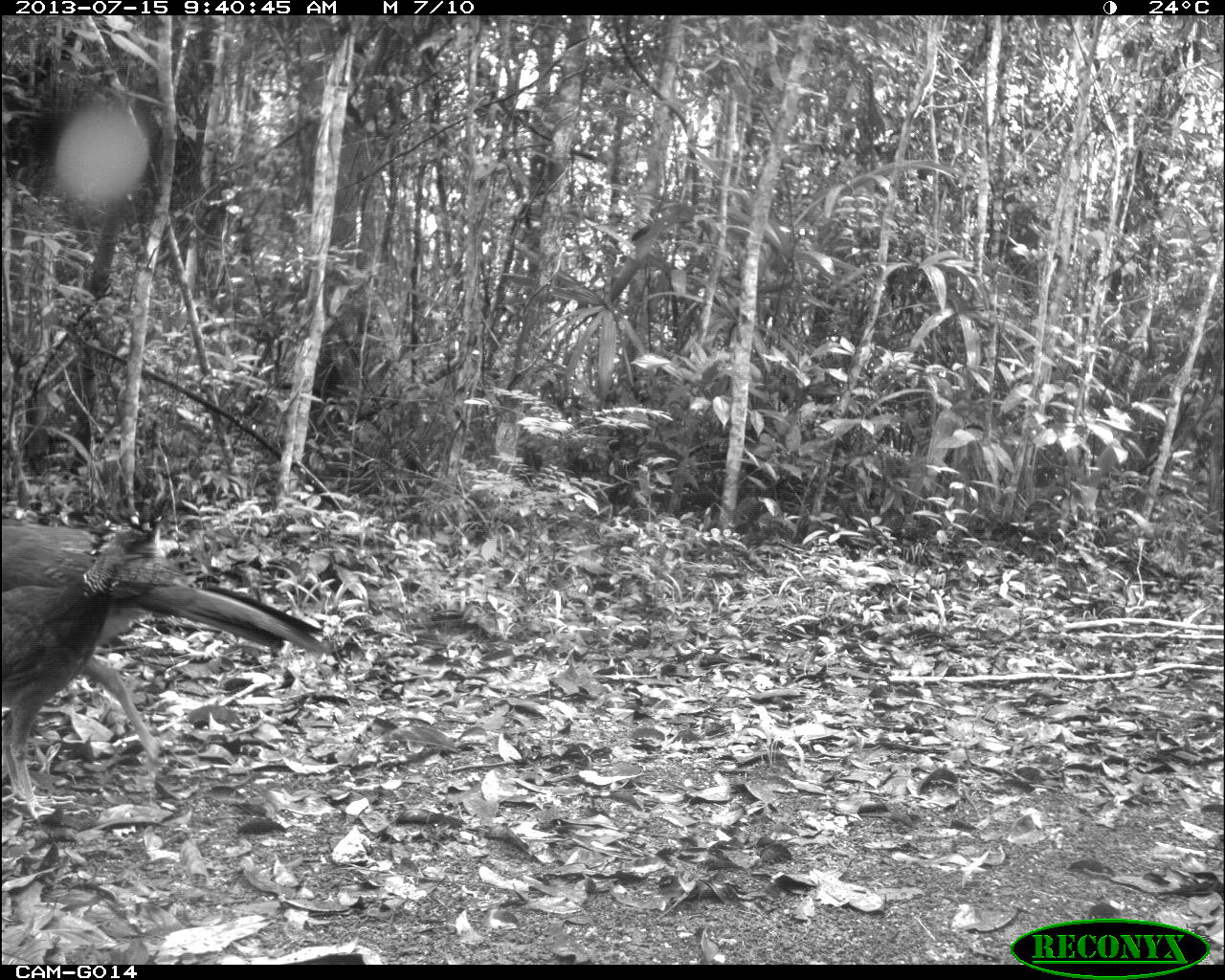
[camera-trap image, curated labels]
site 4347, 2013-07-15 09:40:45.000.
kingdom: Animalia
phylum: Chordata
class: Aves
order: Galliformes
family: Cracidae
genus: Crax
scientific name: Crax rubra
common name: great curassow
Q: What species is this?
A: Crax rubra (great curassow).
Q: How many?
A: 2.